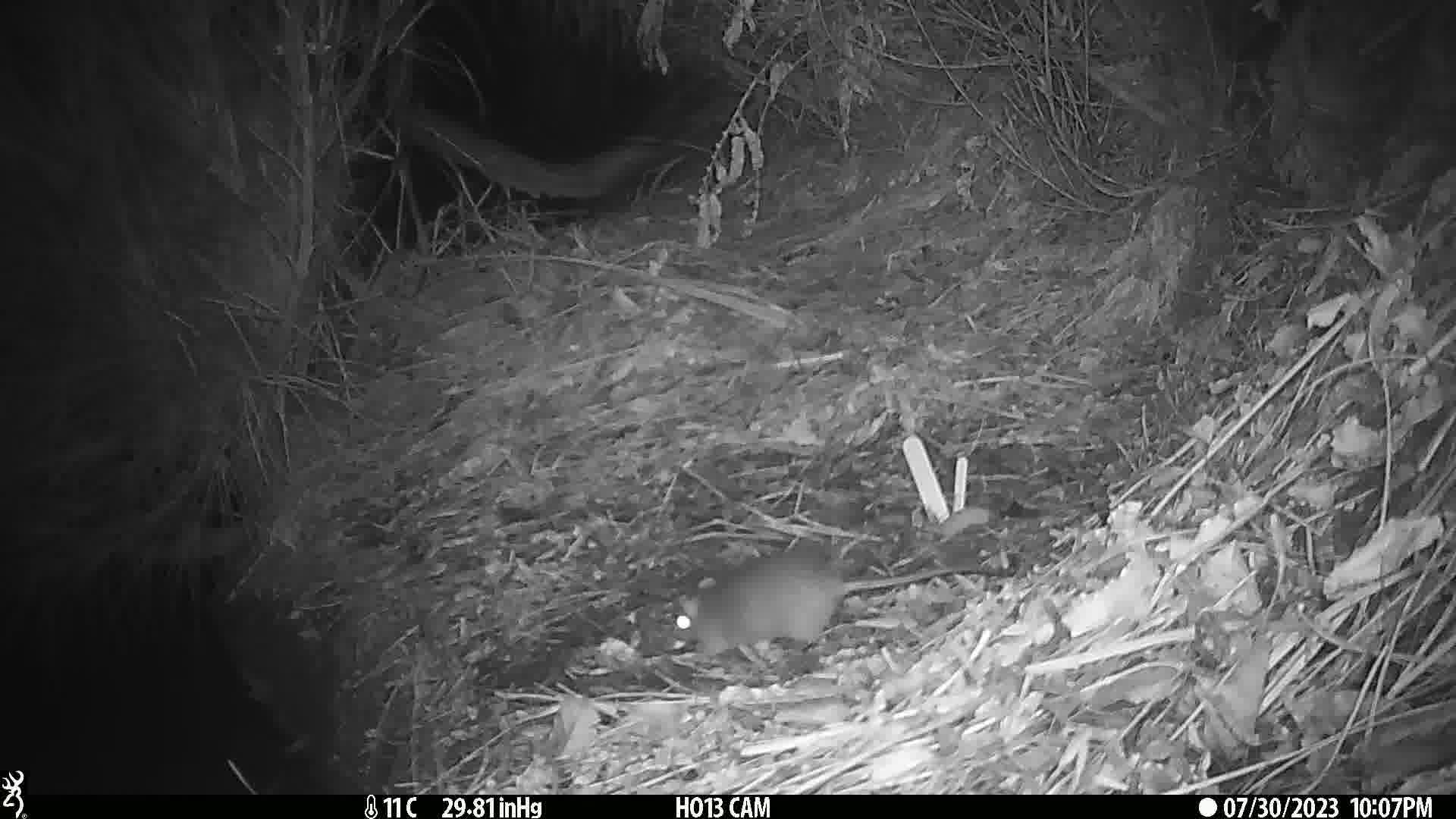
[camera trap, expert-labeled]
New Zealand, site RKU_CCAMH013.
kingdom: Animalia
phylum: Chordata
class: Mammalia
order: Rodentia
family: Muridae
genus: Rattus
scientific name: Rattus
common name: rat